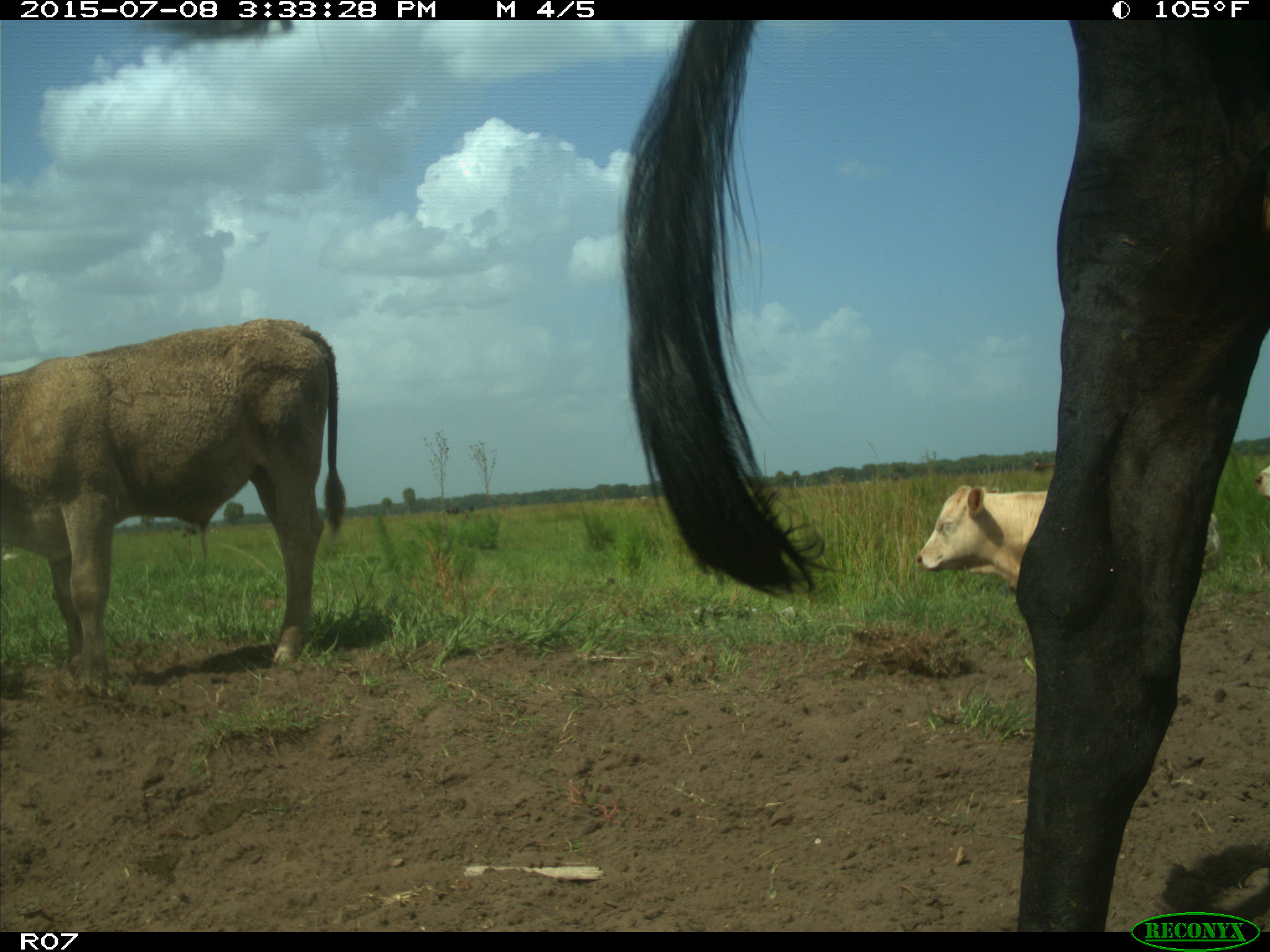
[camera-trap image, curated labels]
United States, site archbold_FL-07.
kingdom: Animalia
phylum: Chordata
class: Mammalia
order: Artiodactyla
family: Bovidae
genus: Bos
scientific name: Bos taurus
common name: domestic cow